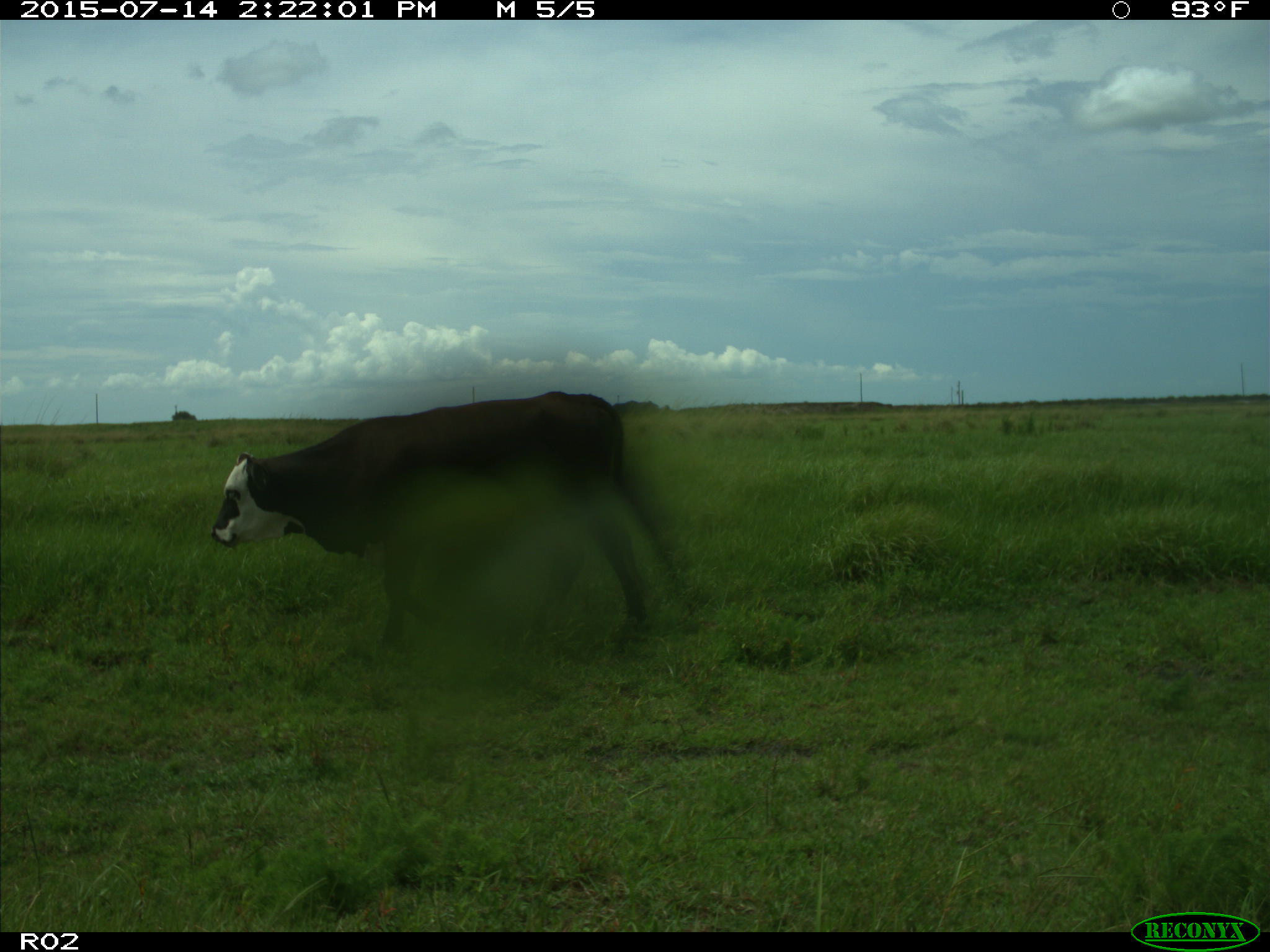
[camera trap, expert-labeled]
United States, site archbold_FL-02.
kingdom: Animalia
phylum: Chordata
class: Mammalia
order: Artiodactyla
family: Bovidae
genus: Bos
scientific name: Bos taurus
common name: domestic cow